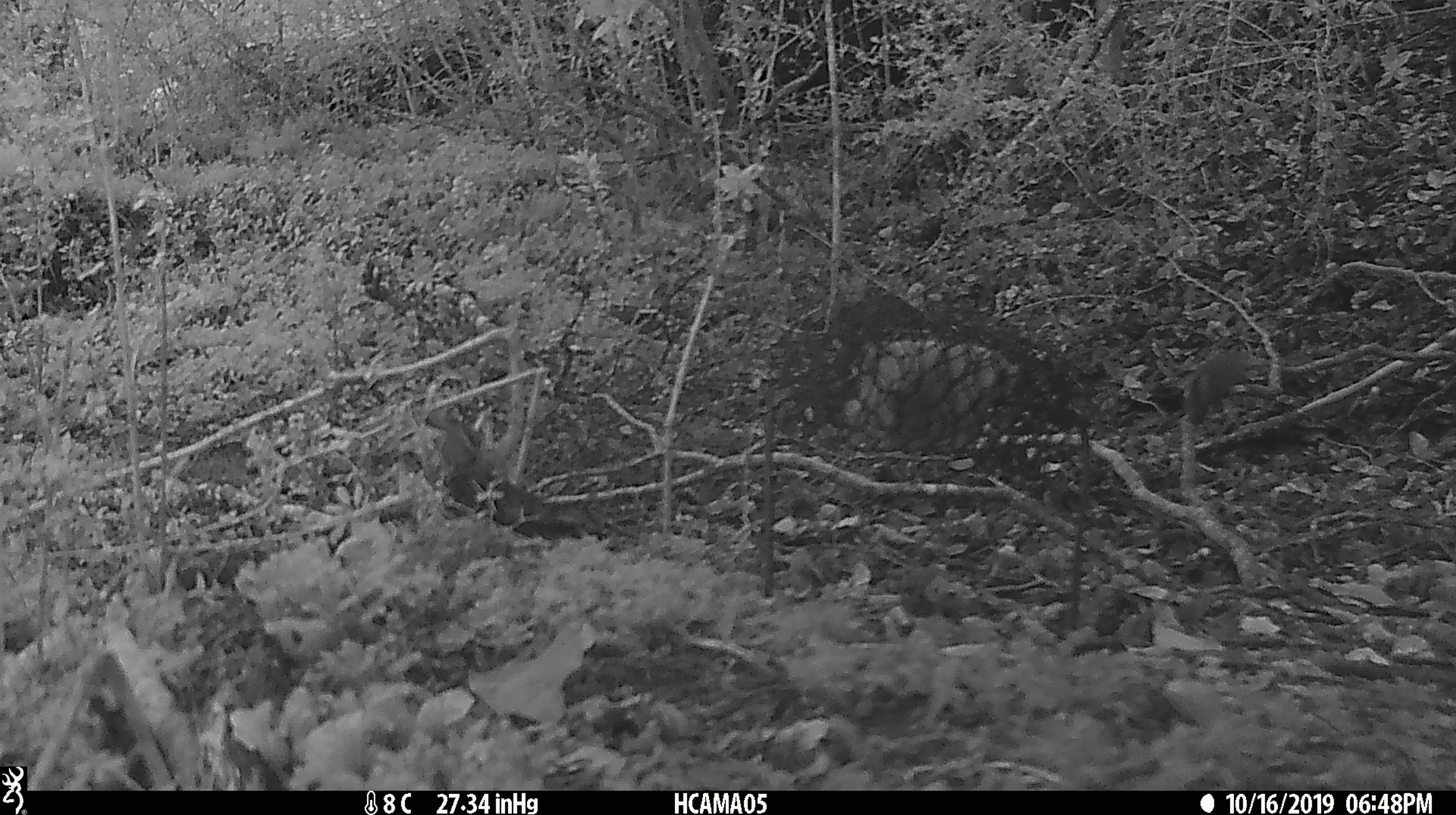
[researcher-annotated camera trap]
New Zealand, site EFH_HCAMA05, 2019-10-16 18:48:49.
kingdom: Animalia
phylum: Chordata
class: Mammalia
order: Rodentia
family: Muridae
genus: Mus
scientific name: Mus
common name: mouse